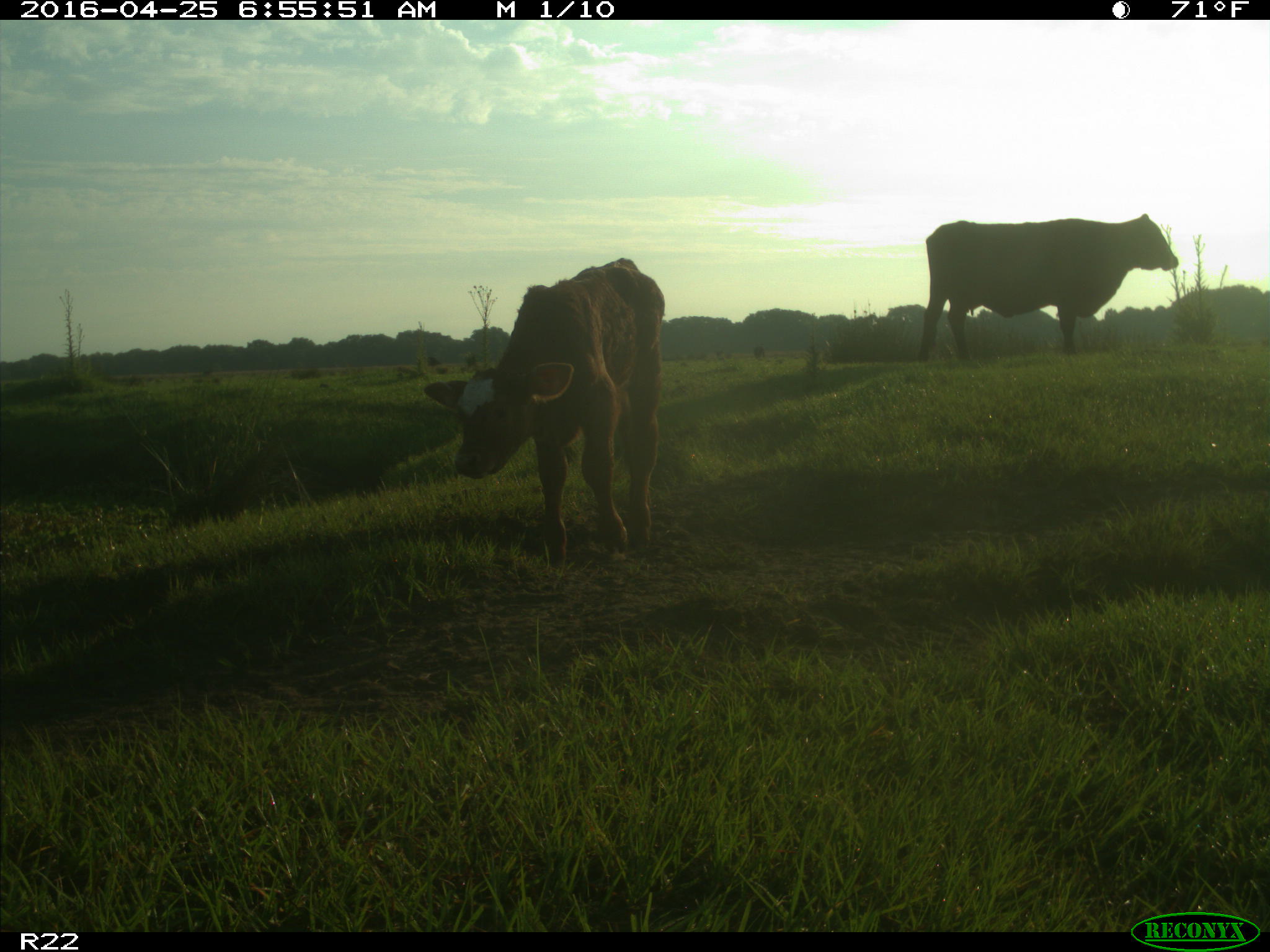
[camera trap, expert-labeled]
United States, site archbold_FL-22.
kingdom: Animalia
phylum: Chordata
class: Mammalia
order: Artiodactyla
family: Bovidae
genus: Bos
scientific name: Bos taurus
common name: domestic cow